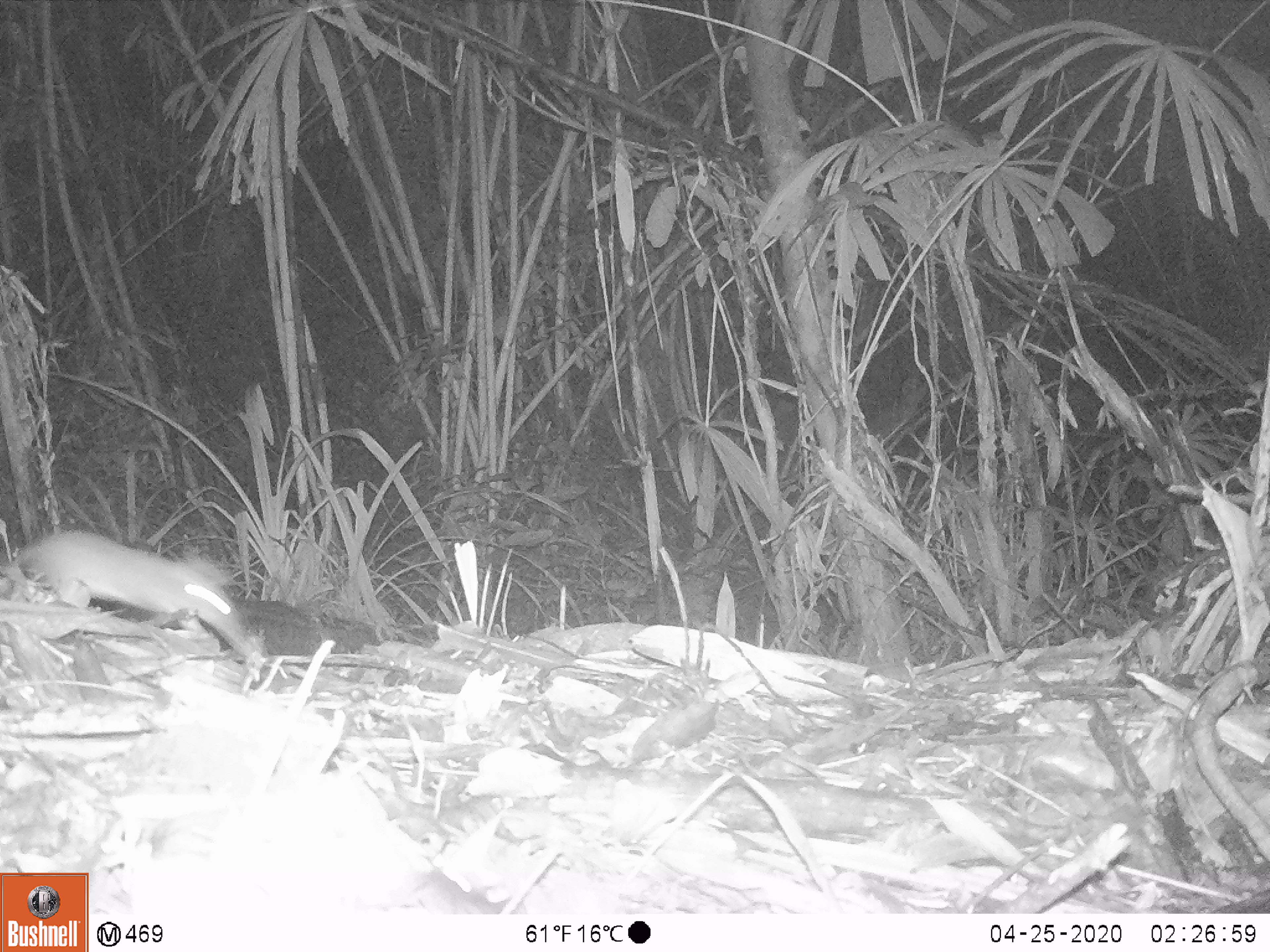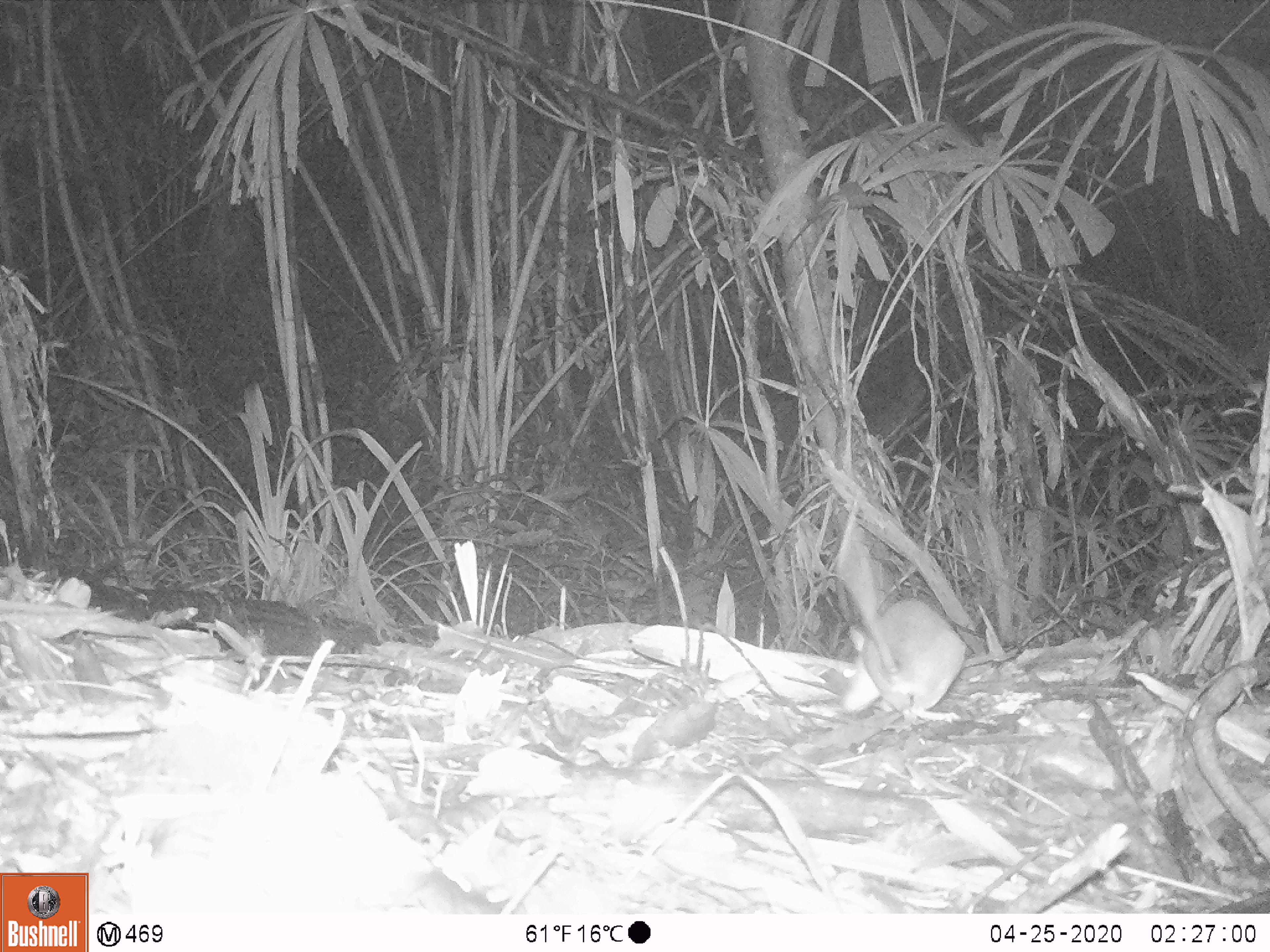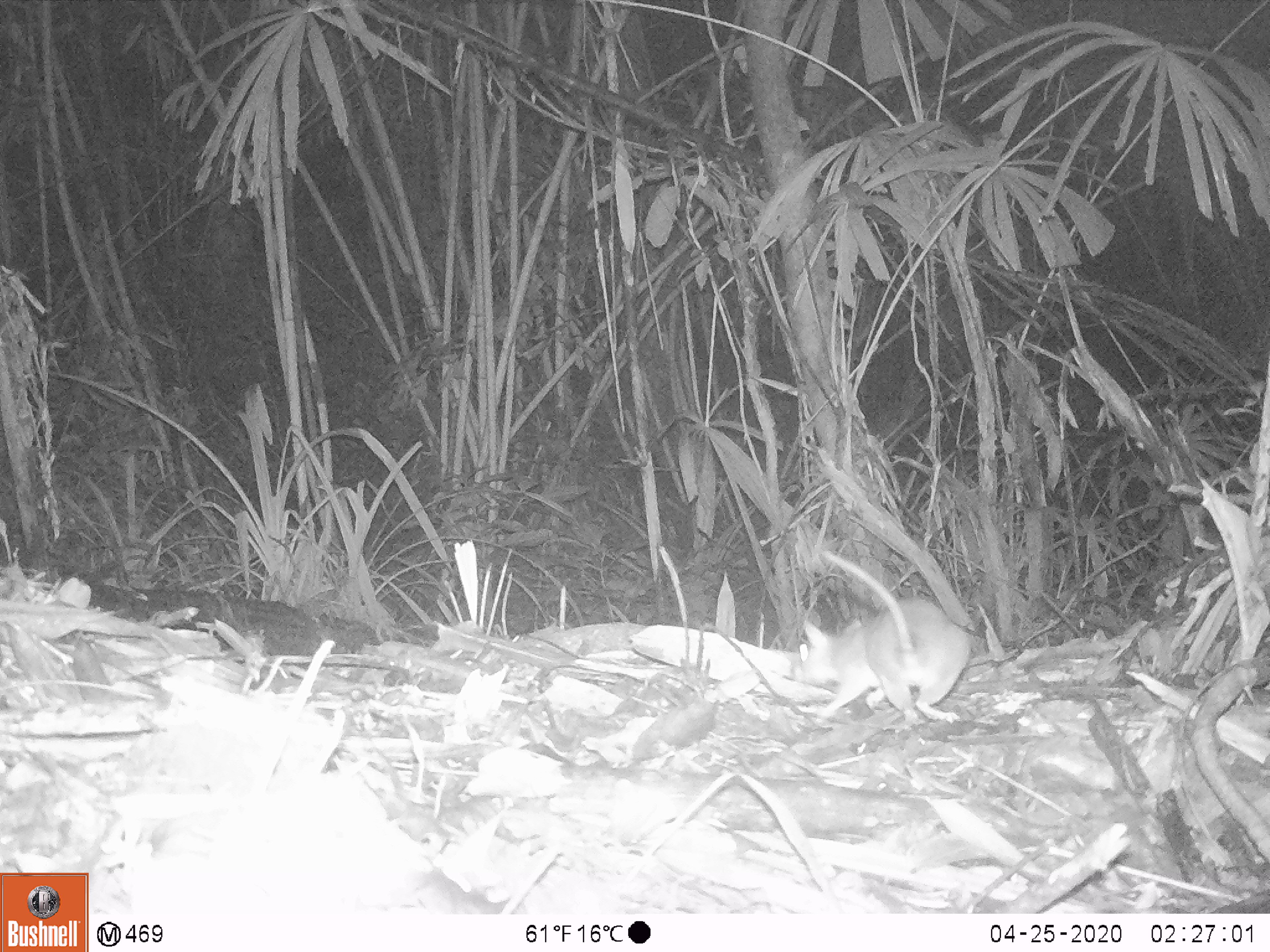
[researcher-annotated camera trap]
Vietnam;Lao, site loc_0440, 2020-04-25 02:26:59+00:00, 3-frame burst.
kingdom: Animalia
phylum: Chordata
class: Mammalia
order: Rodentia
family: Muridae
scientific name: Muridae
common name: old-world mice and rats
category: unidentified murid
Unidentified murid (old-world mice and rats) (Muridae). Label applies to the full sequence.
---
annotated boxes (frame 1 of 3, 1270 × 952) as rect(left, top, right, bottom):
unidentified murid: rect(11, 529, 254, 657)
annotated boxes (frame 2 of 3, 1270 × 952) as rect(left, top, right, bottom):
unidentified murid: rect(840, 539, 967, 733)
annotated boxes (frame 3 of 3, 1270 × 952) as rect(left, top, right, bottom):
unidentified murid: rect(790, 551, 971, 723)